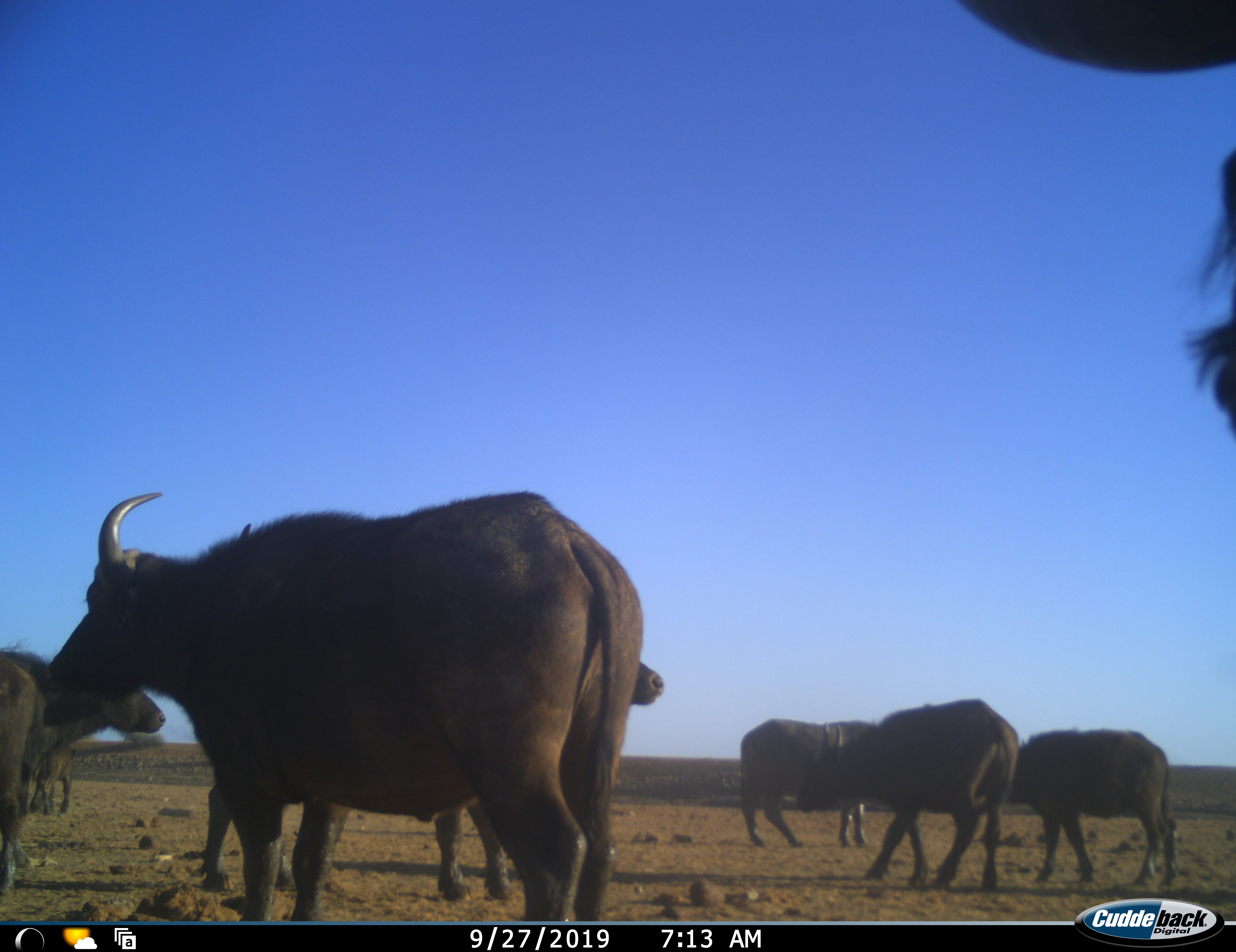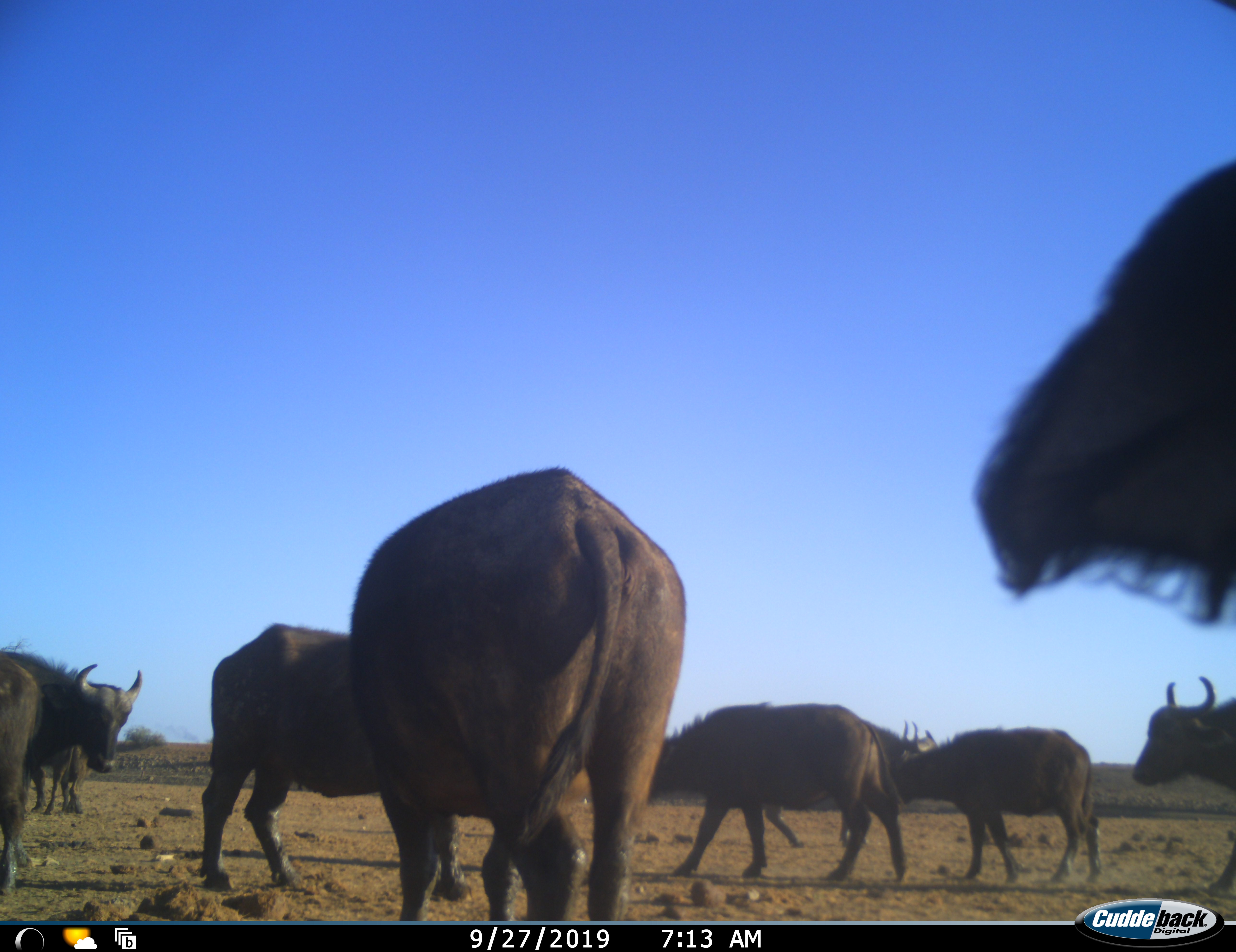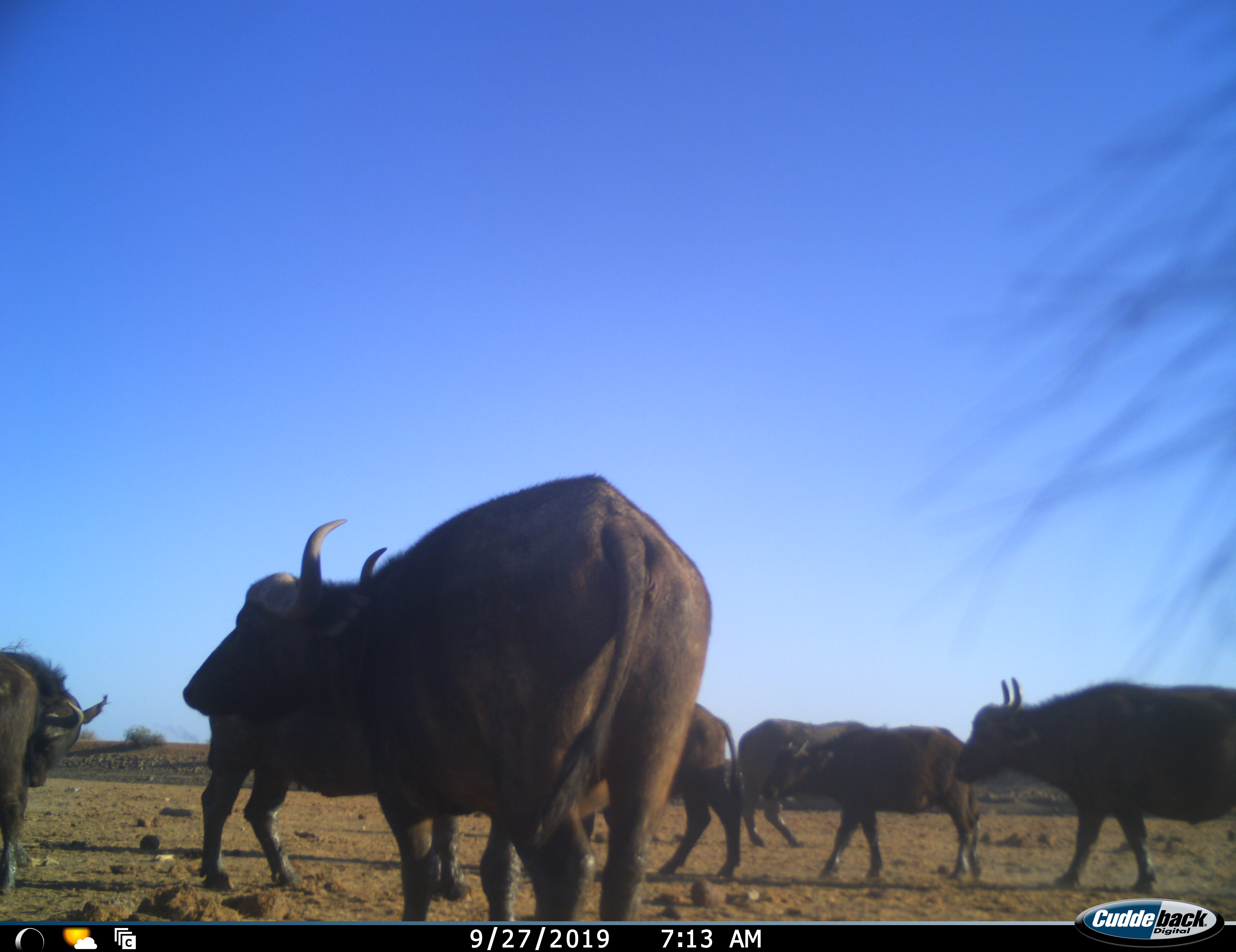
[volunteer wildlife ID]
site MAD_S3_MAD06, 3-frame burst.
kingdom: Animalia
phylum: Chordata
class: Mammalia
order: Artiodactyla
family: Bovidae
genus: Syncerus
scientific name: Syncerus caffer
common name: african buffalo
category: buffalo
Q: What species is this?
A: Buffalo (african buffalo) (Syncerus caffer).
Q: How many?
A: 9.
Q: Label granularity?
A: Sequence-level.